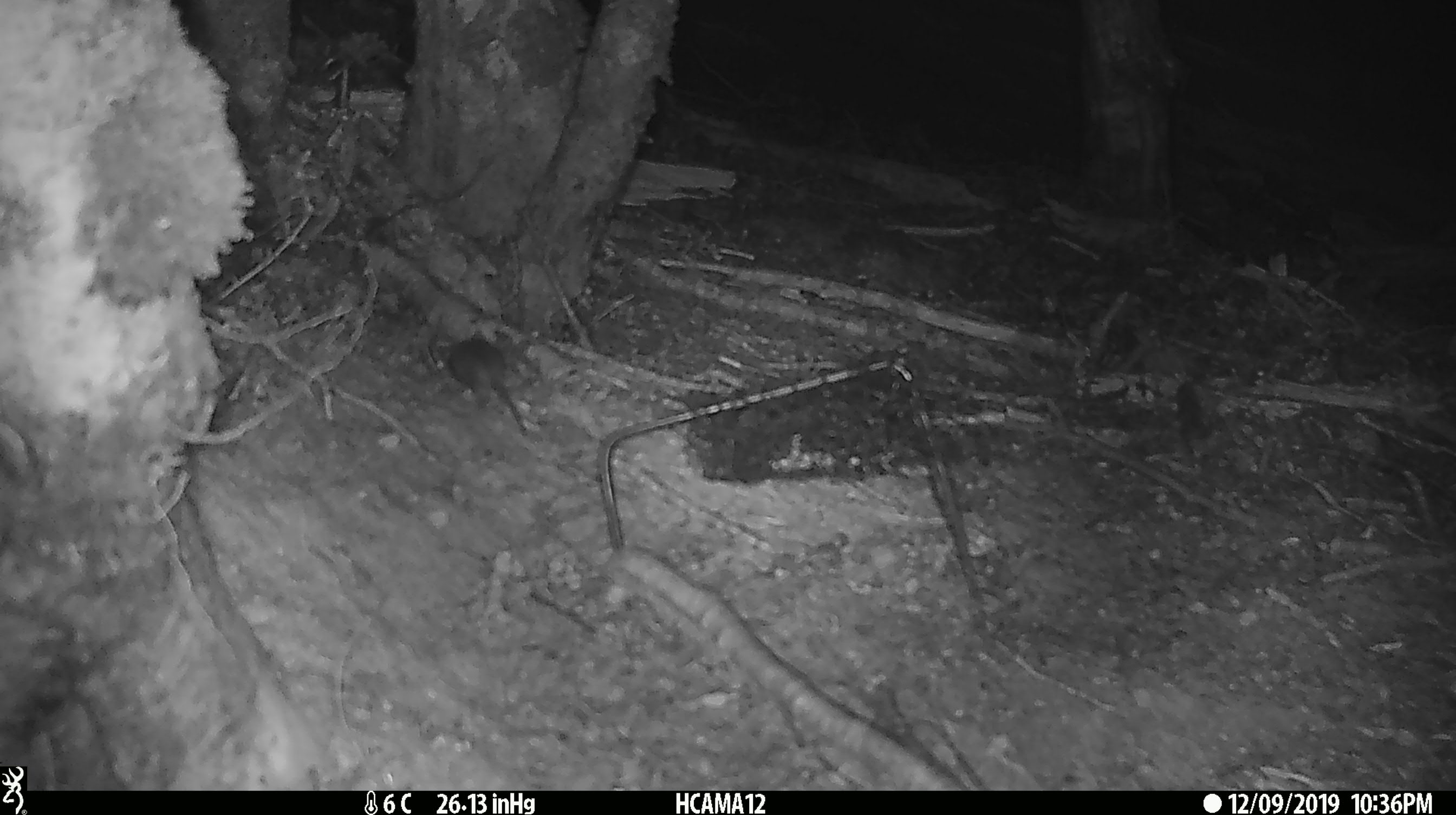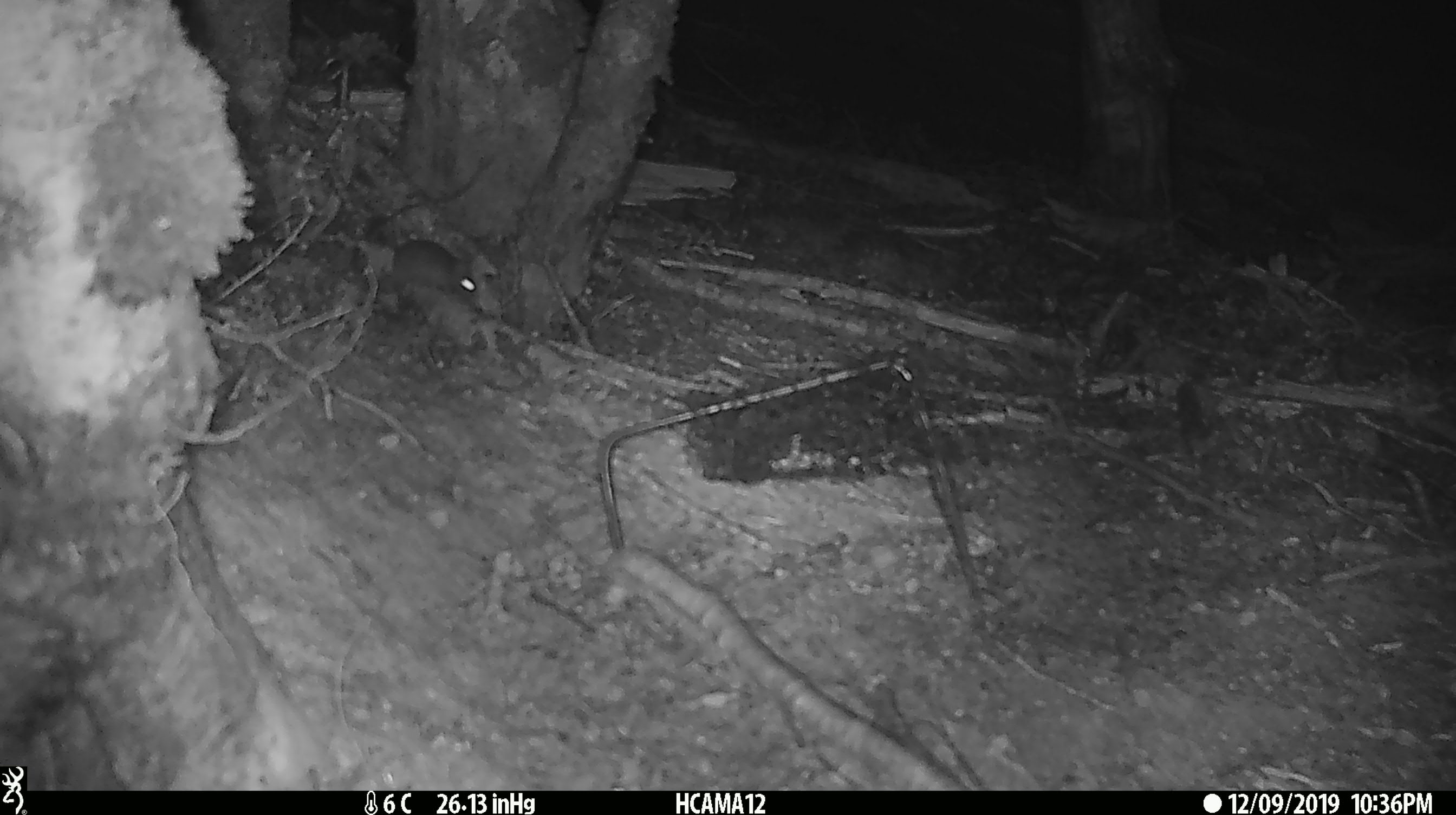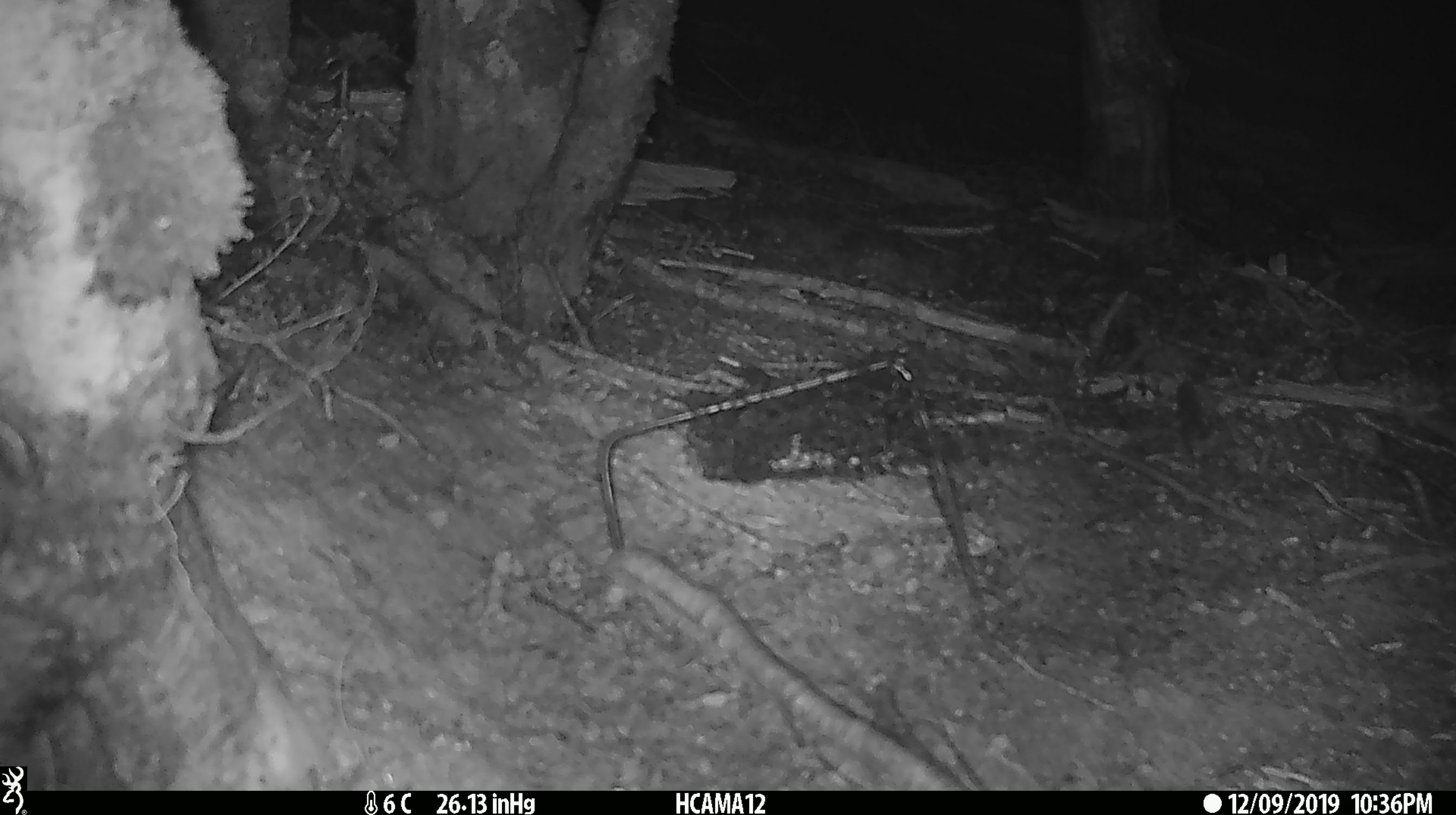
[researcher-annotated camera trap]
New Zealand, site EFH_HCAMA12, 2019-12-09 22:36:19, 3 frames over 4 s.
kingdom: Animalia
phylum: Chordata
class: Mammalia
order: Rodentia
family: Muridae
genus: Mus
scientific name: Mus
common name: mouse